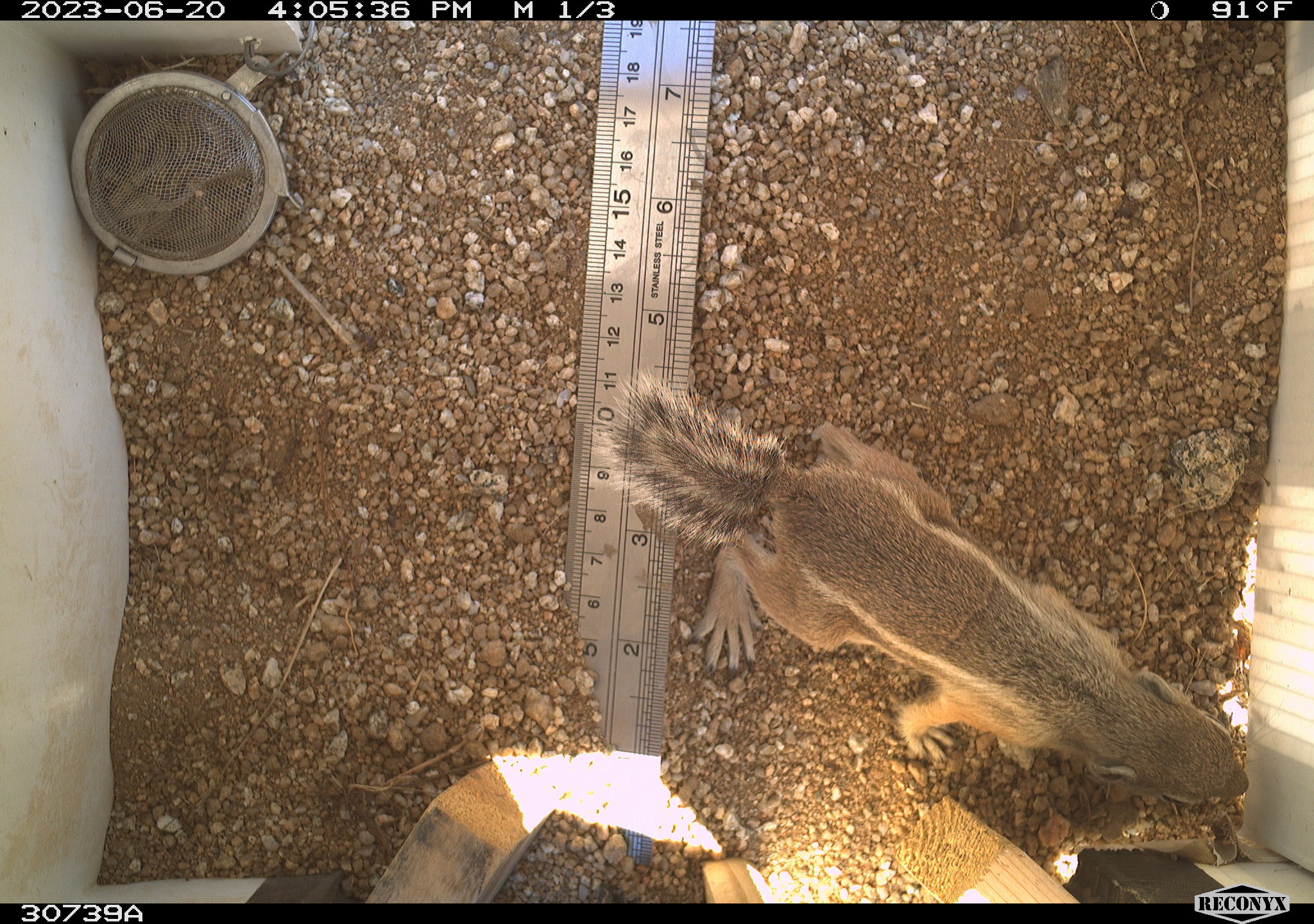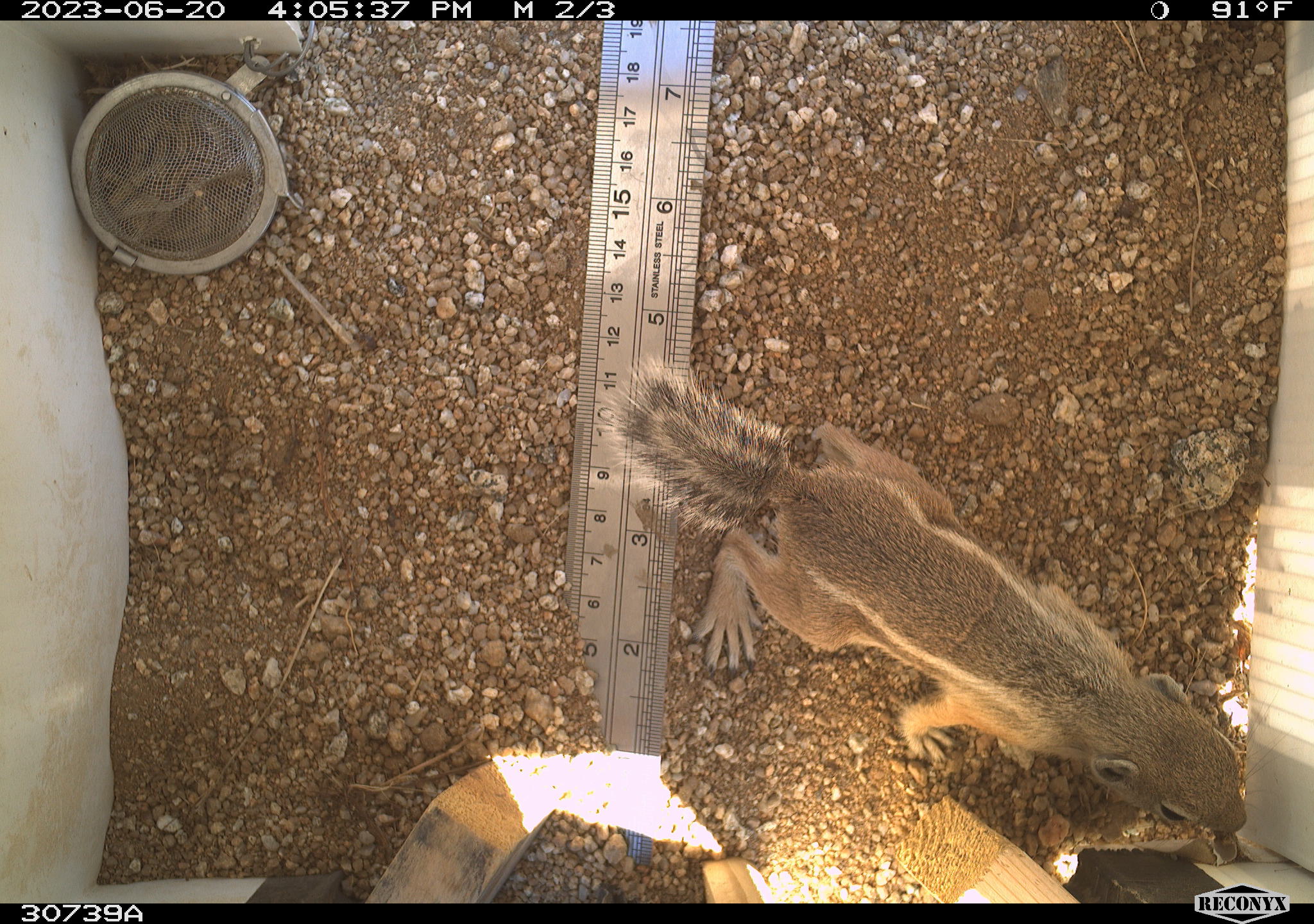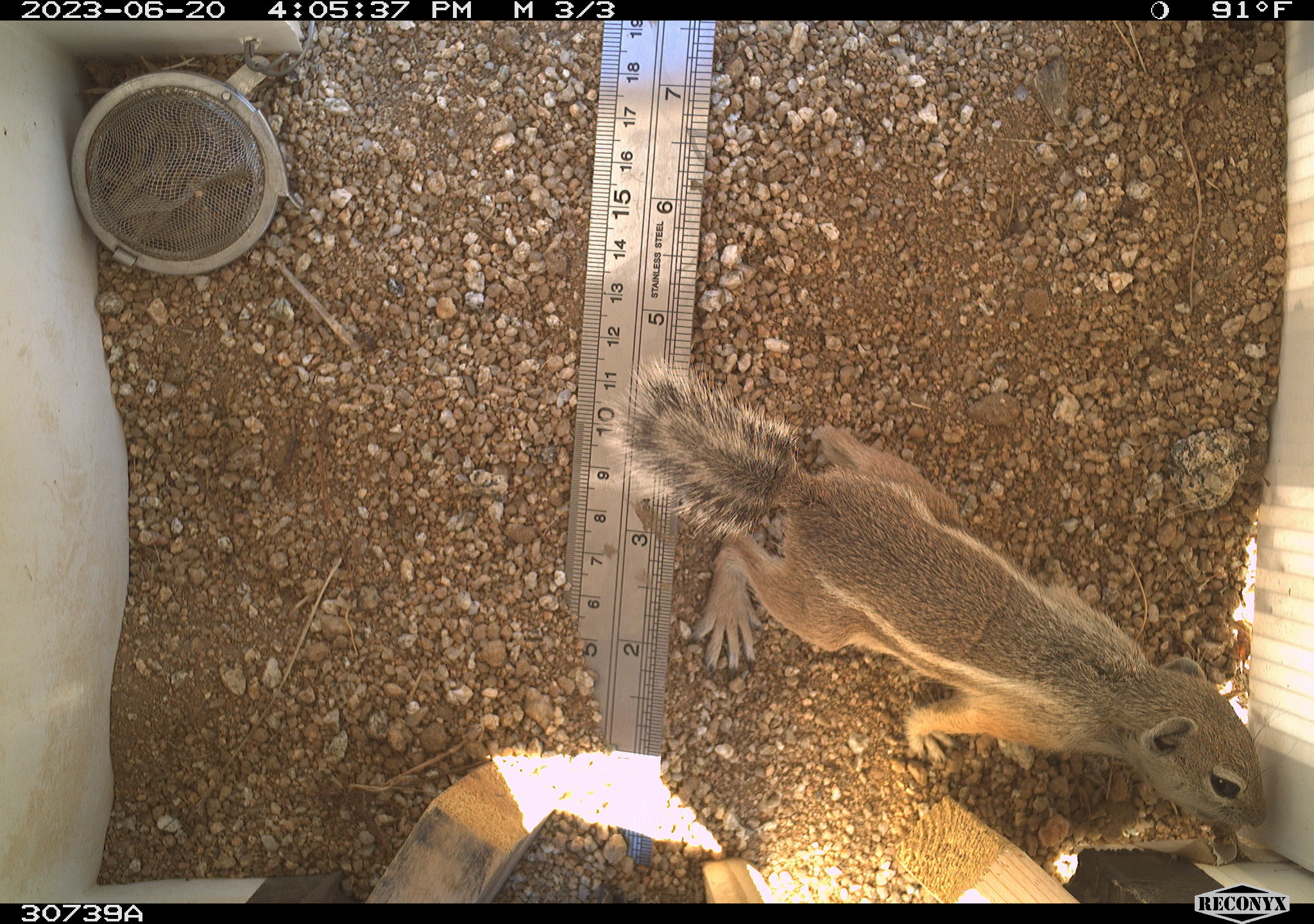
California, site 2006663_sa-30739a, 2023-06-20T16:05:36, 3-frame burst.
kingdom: Animalia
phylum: Chordata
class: Mammalia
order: Rodentia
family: Sciuridae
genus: Ammospermophilus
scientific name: Ammospermophilus leucurus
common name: white-tailed antelope squirrel